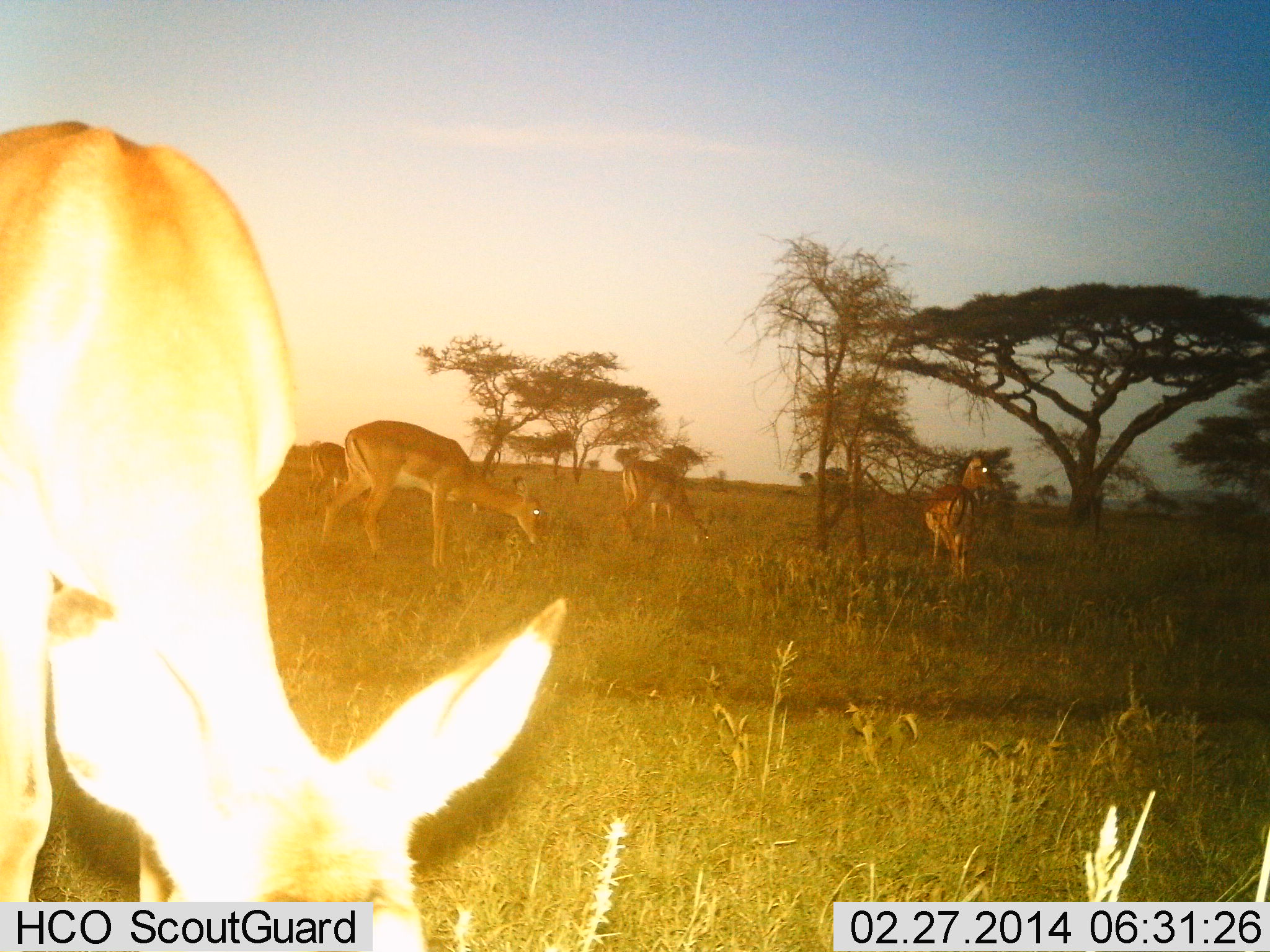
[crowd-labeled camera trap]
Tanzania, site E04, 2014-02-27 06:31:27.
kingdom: Animalia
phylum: Chordata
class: Mammalia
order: Artiodactyla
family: Bovidae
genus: Aepyceros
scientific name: Aepyceros melampus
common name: impala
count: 5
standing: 73%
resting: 0%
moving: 0%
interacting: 0%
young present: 0%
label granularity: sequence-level